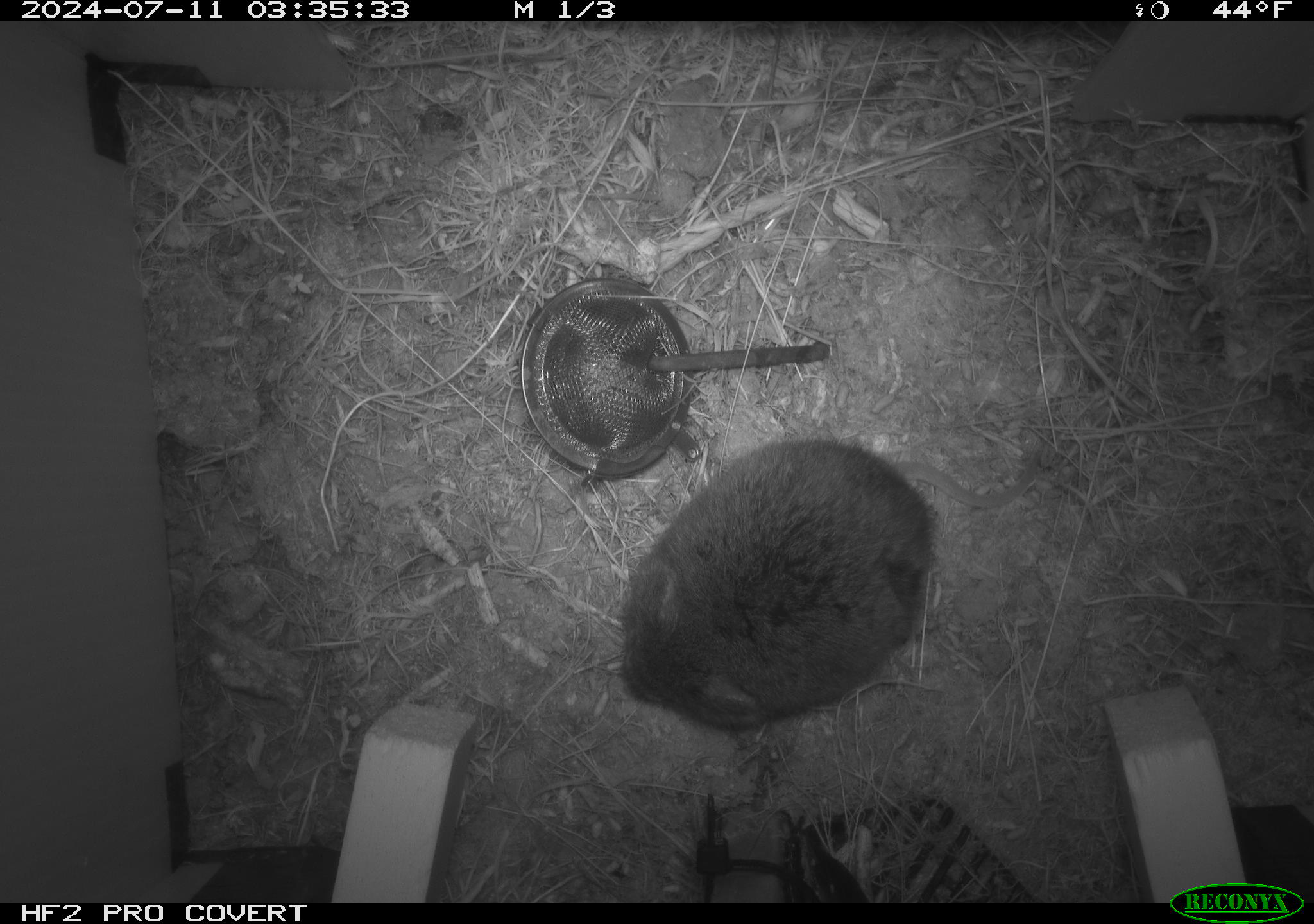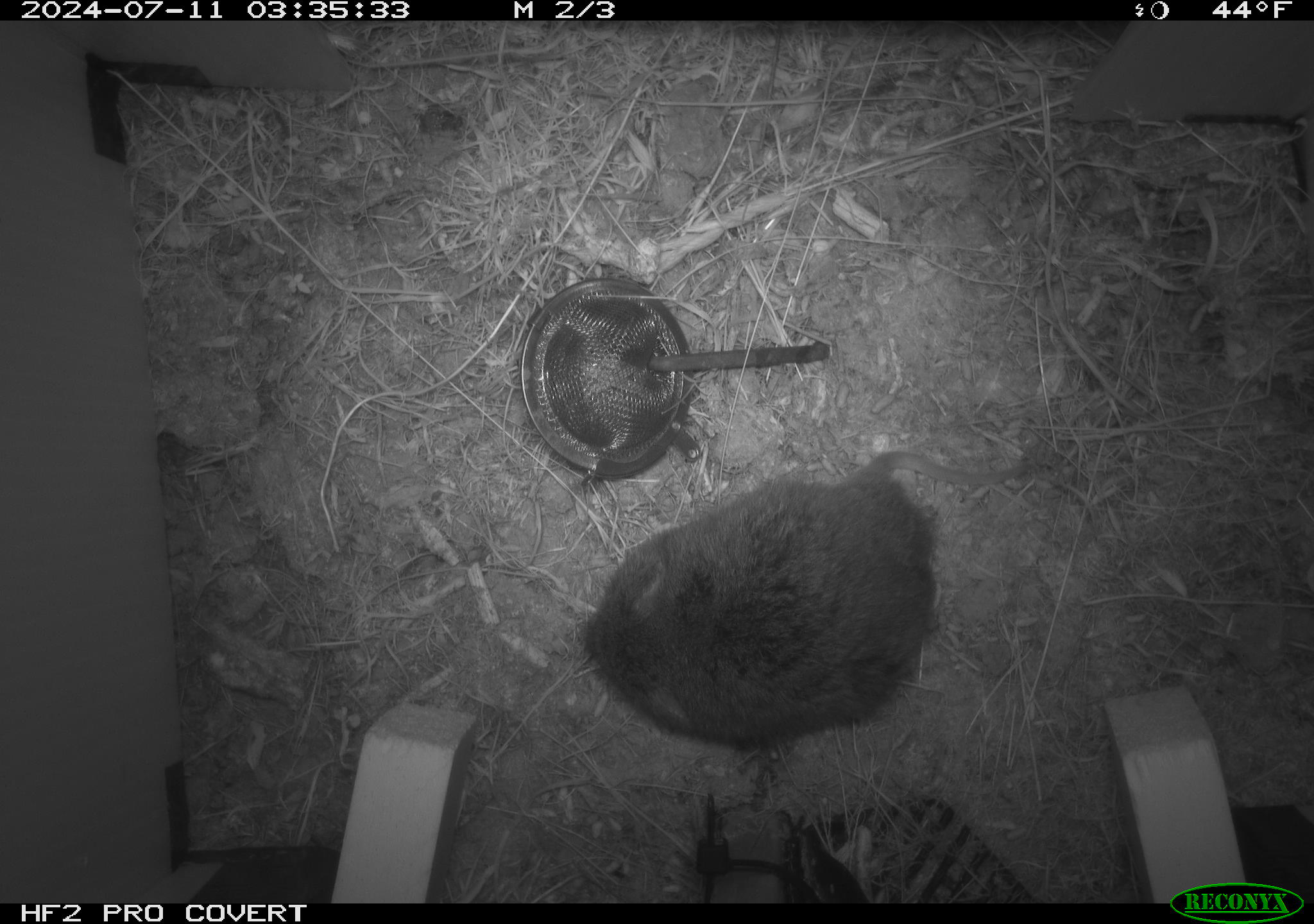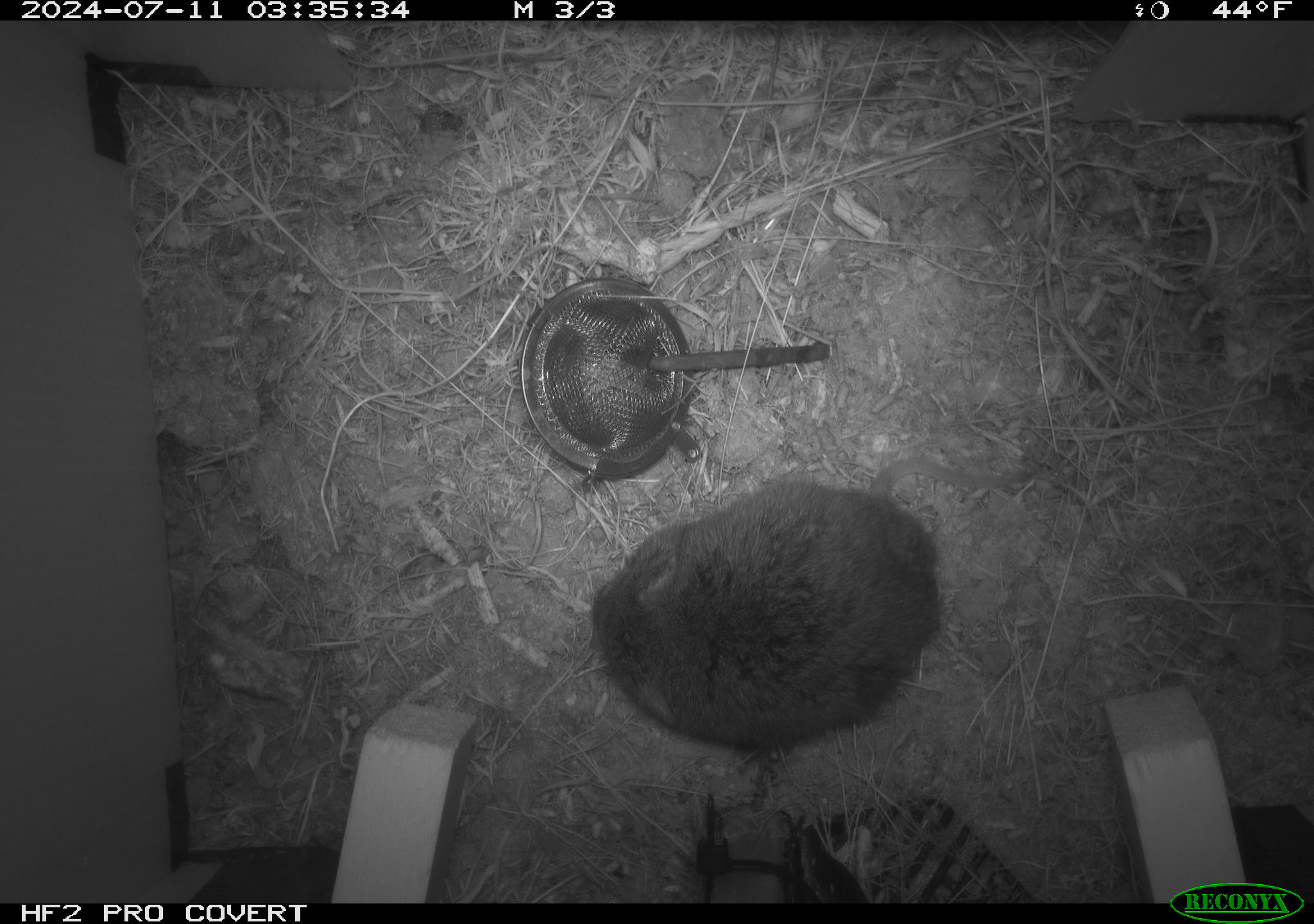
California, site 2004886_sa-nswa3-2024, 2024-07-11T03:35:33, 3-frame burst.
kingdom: Animalia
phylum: Chordata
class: Mammalia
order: Rodentia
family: Cricetidae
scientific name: Arvicolinae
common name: voles, lemmings, and muskrats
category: arvicolinae subfamily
Arvicolinae subfamily (voles, lemmings, and muskrats) (Arvicolinae).